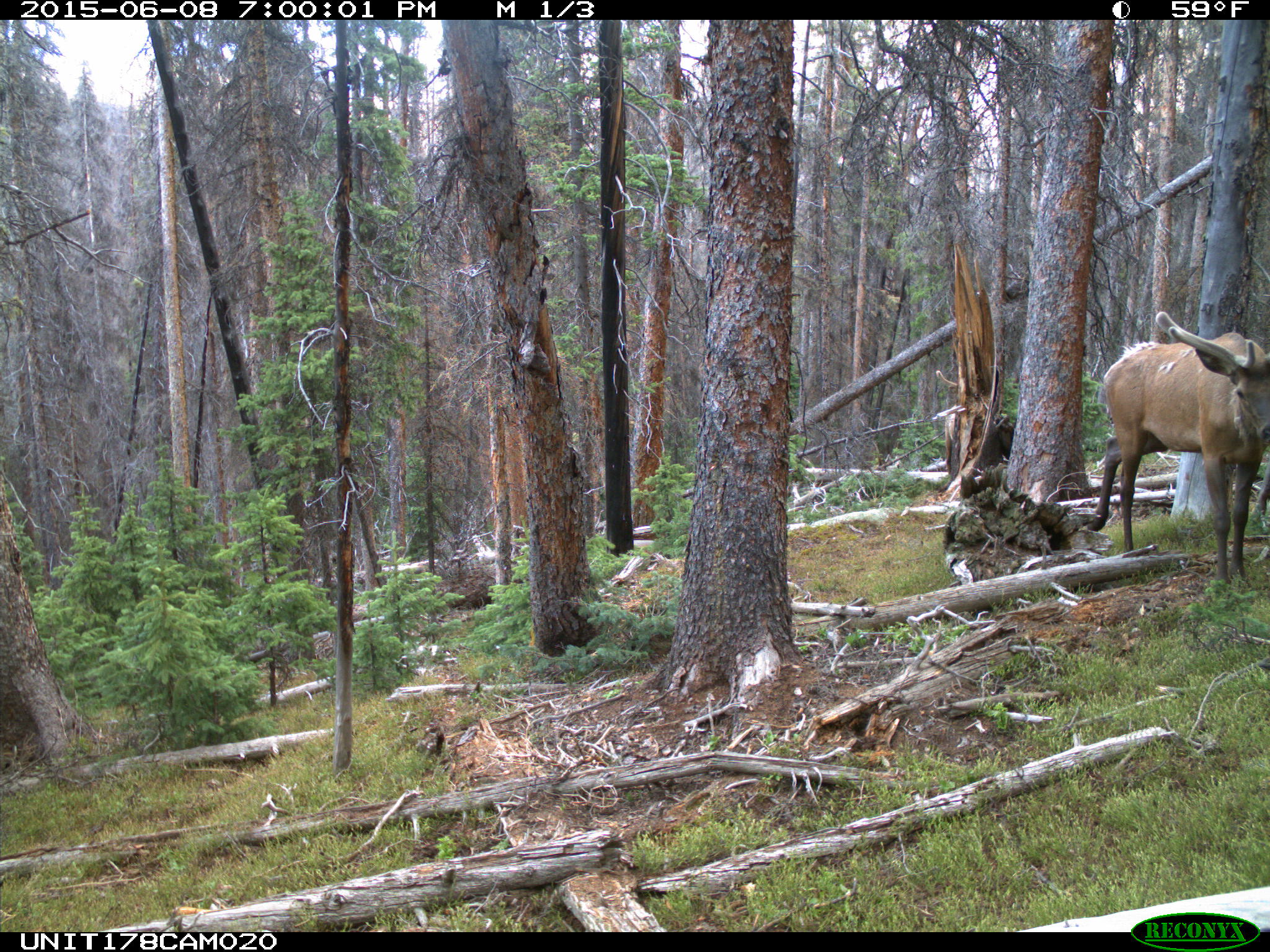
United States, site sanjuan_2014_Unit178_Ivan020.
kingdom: Animalia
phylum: Chordata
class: Mammalia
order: Artiodactyla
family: Cervidae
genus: Cervus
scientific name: Cervus elaphus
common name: red deer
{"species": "Cervus elaphus (red deer)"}